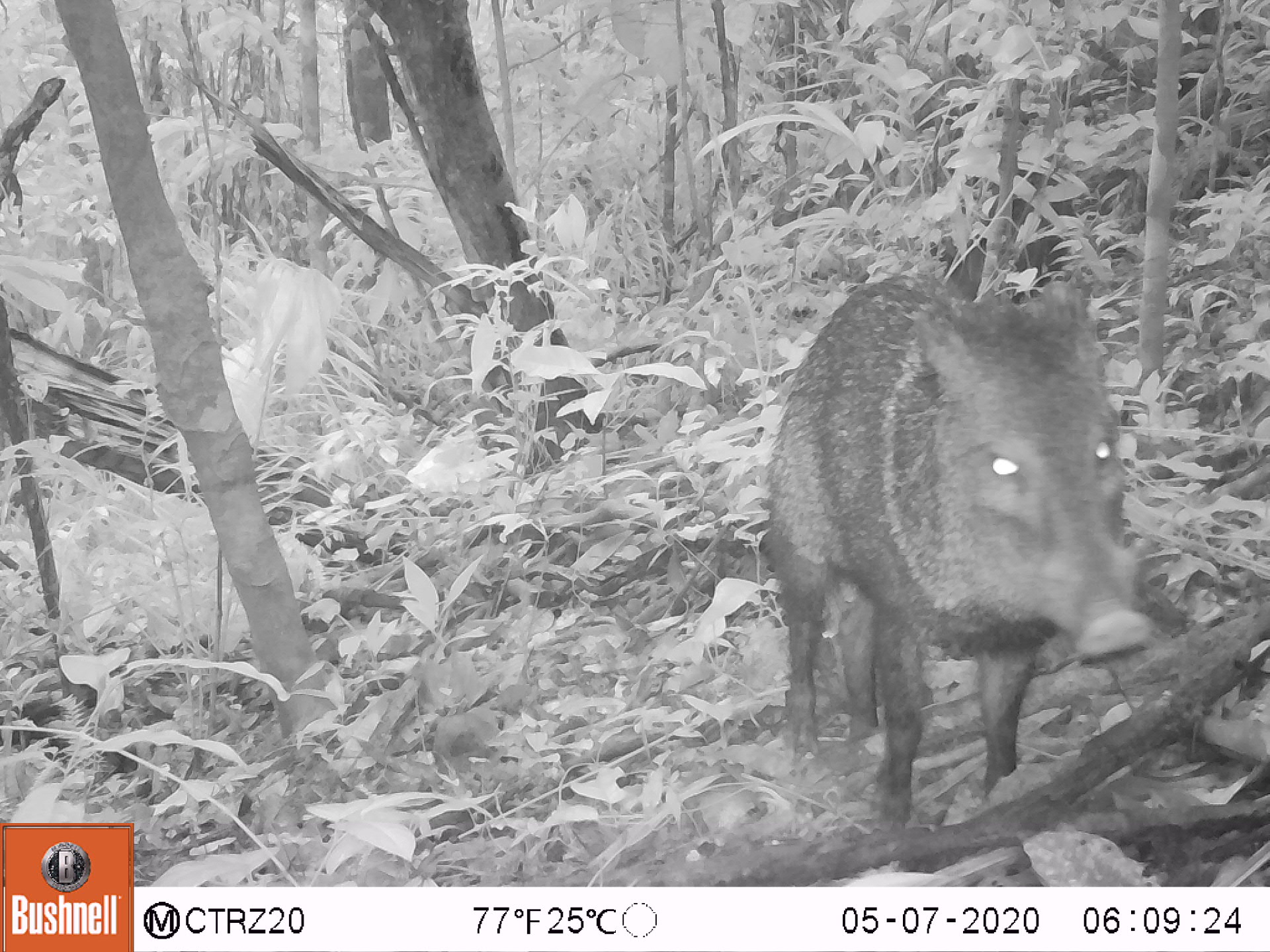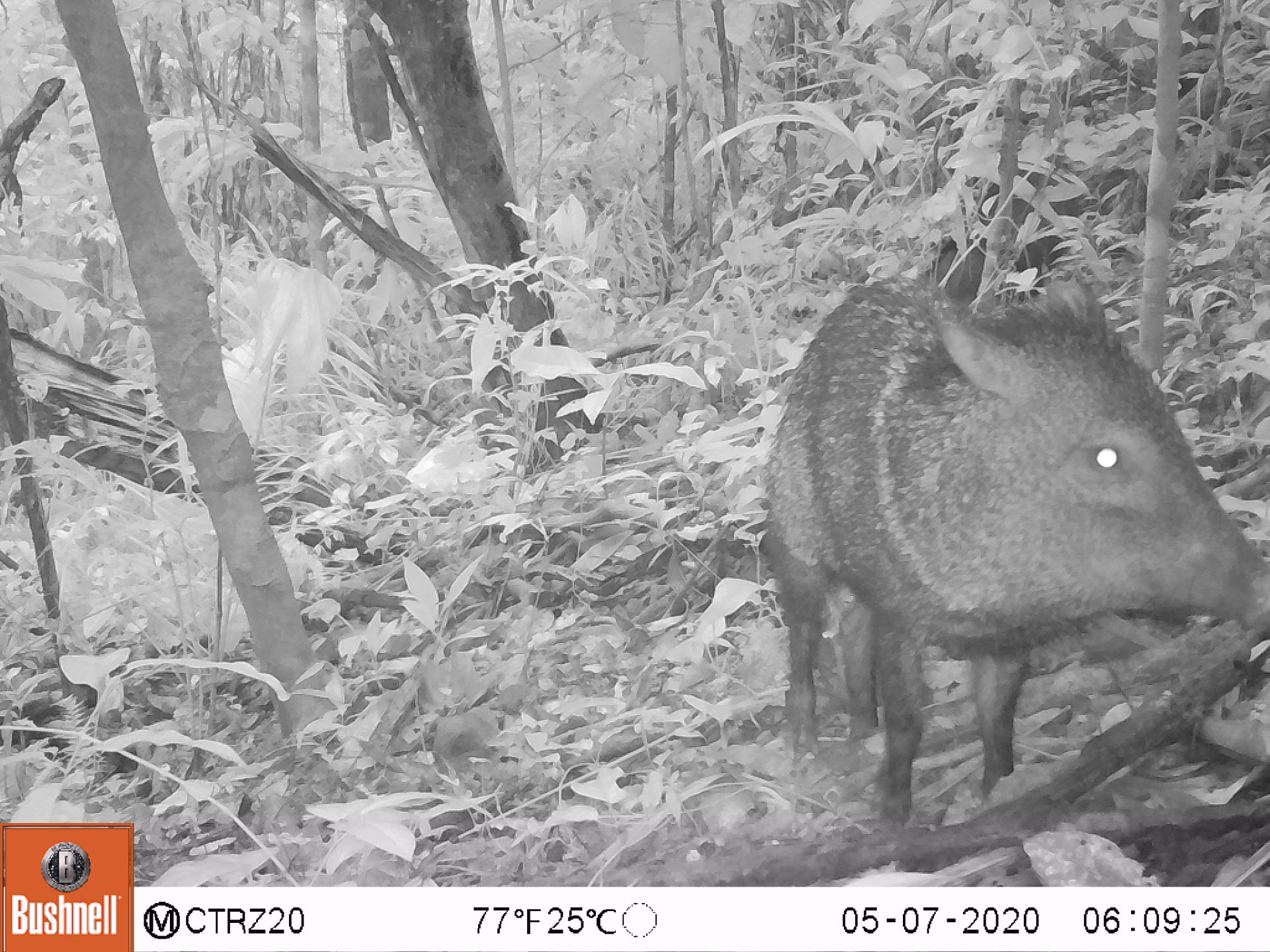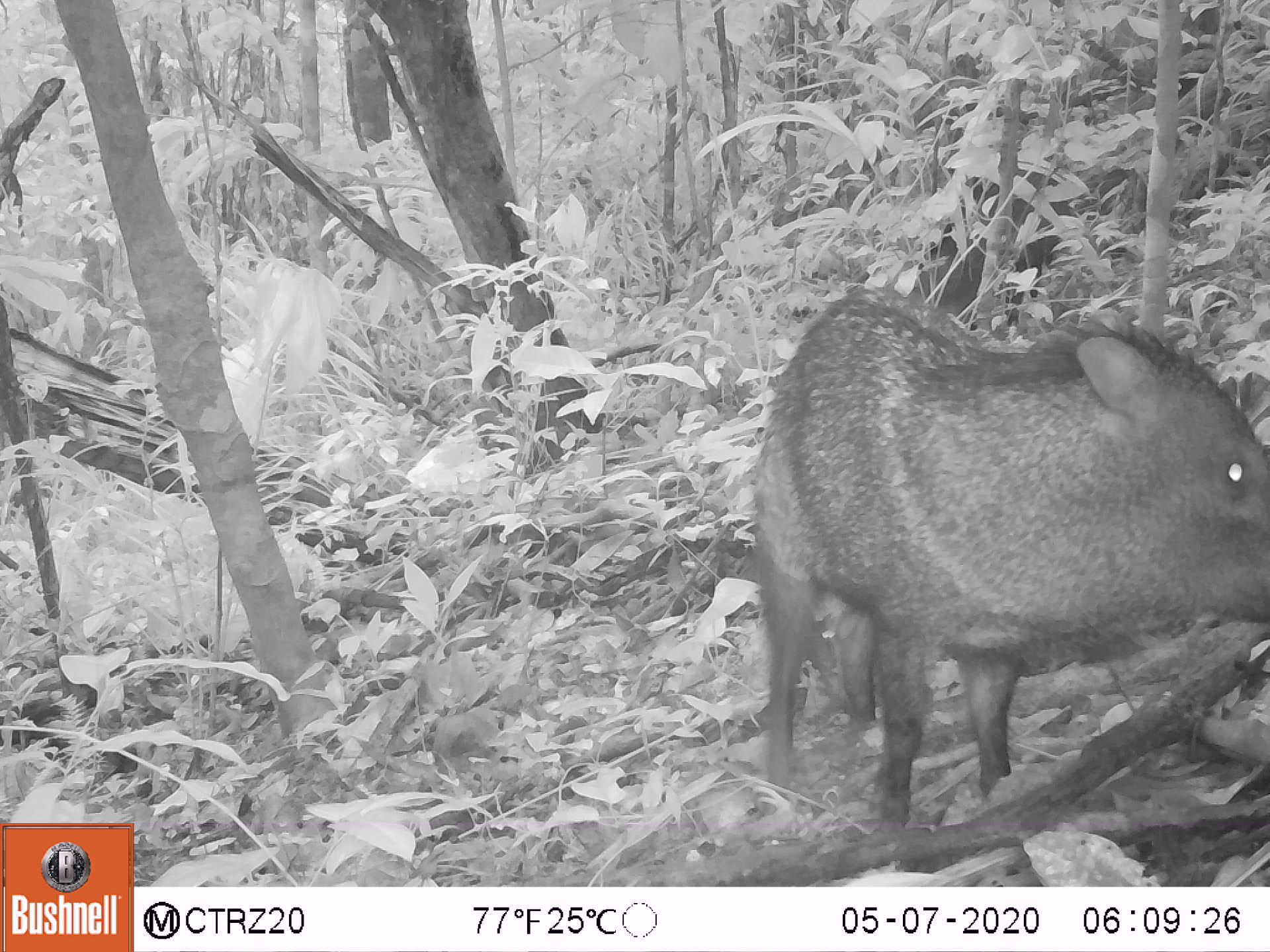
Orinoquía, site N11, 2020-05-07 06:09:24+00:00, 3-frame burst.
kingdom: Animalia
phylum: Chordata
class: Mammalia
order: Artiodactyla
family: Tayassuidae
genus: Pecari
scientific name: Pecari tajacu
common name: collared peccary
Collared peccary (Pecari tajacu).